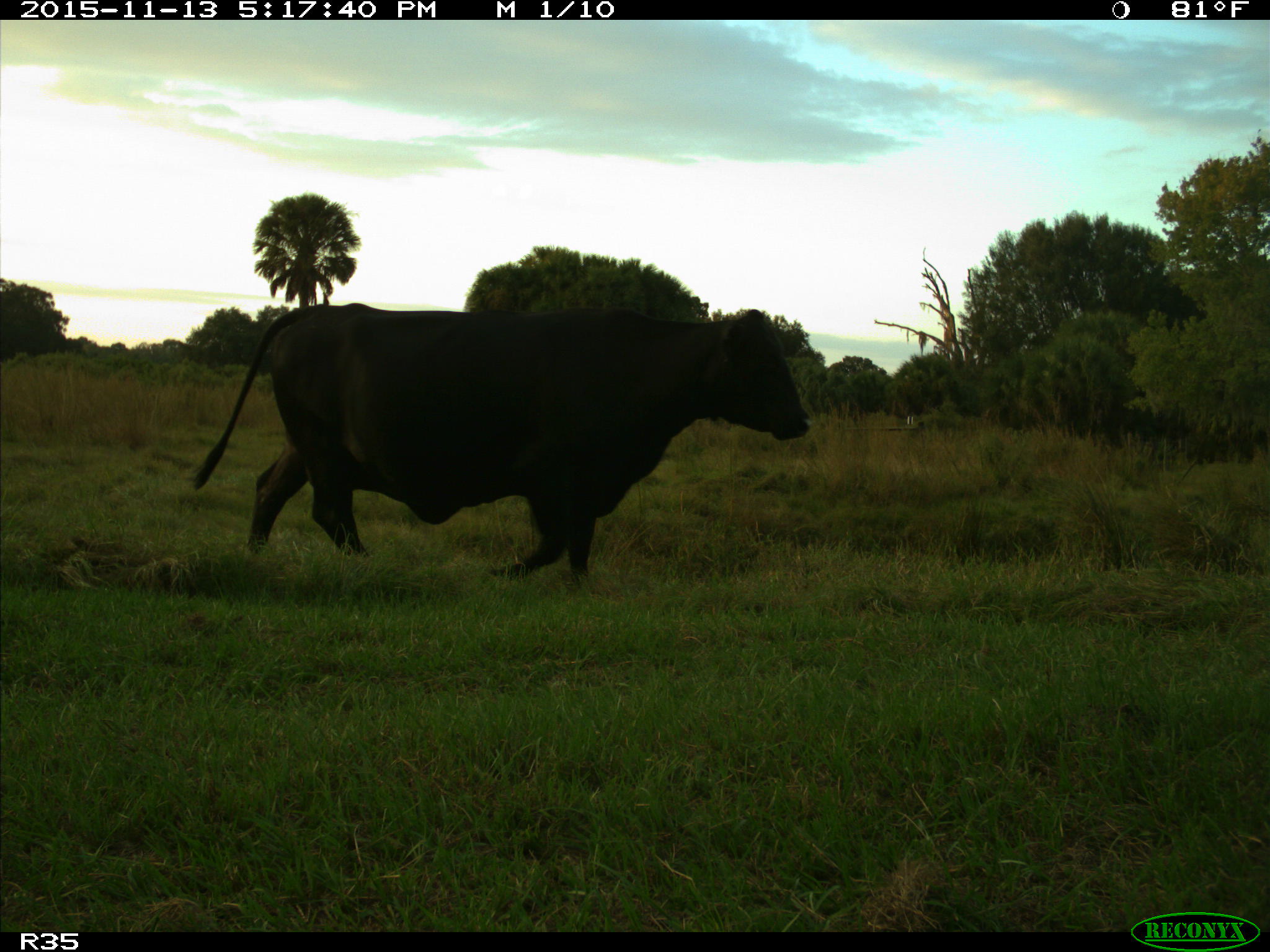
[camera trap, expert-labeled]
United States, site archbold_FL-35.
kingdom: Animalia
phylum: Chordata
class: Mammalia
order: Artiodactyla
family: Bovidae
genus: Bos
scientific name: Bos taurus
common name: domestic cow